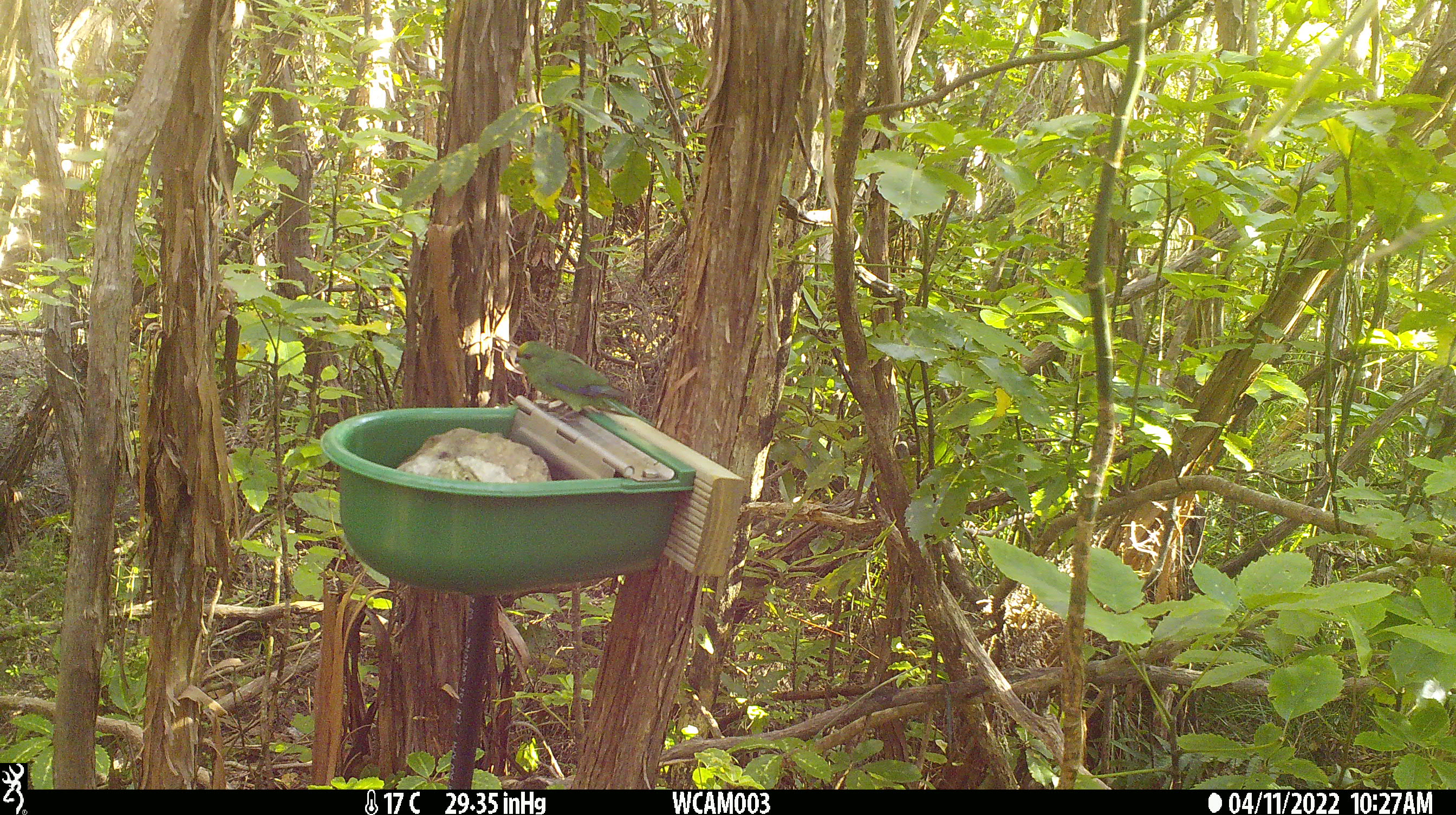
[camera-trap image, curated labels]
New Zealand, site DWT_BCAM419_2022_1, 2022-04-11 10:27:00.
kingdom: Animalia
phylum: Chordata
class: Aves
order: Psittaciformes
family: Psittaculidae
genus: Cyanoramphus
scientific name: Cyanoramphus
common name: parakeet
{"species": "parakeet (Cyanoramphus)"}